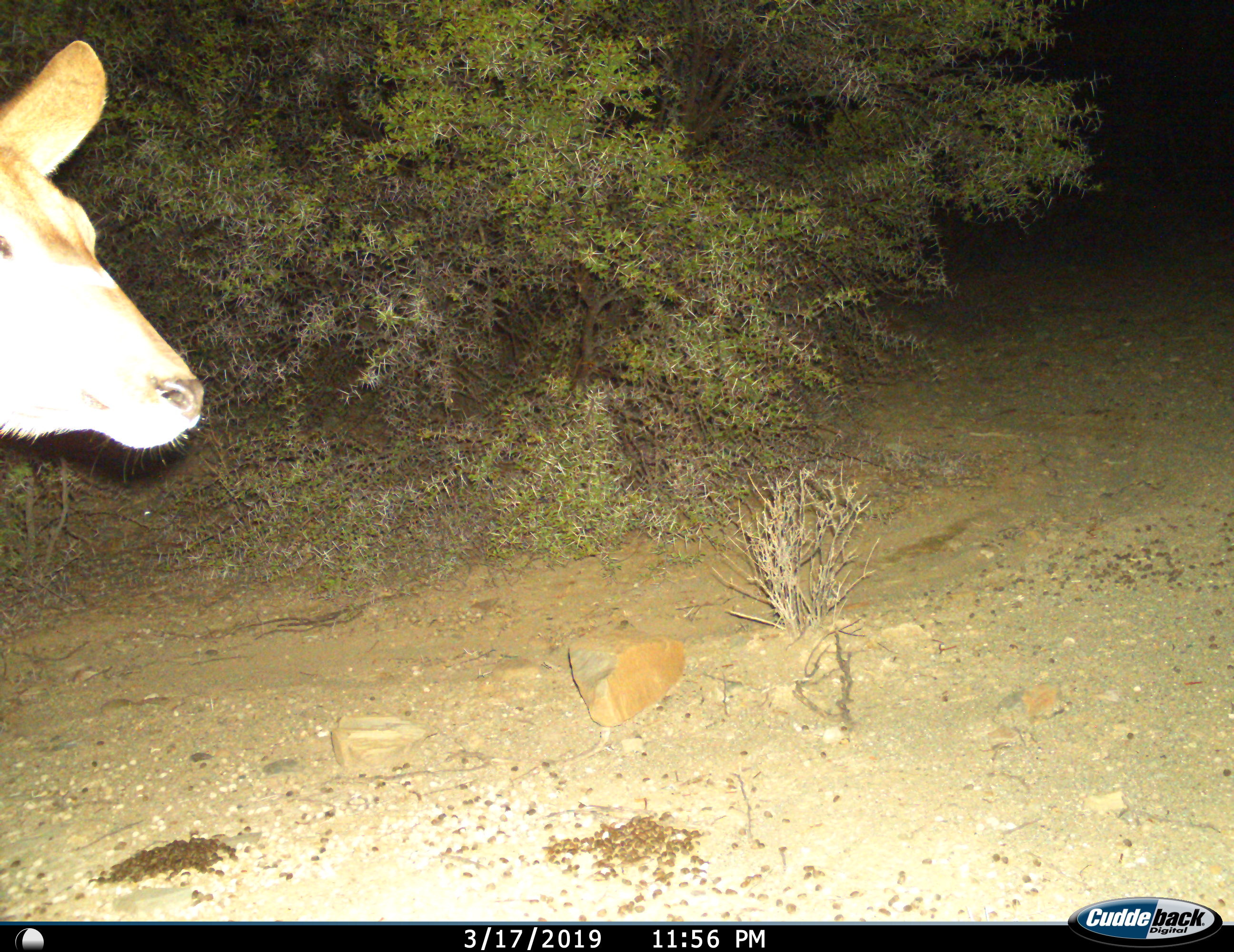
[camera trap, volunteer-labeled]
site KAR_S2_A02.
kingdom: Animalia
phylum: Chordata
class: Mammalia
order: Artiodactyla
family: Bovidae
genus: Tragelaphus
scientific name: Tragelaphus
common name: kudu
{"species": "kudu (Tragelaphus)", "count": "1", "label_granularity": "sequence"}